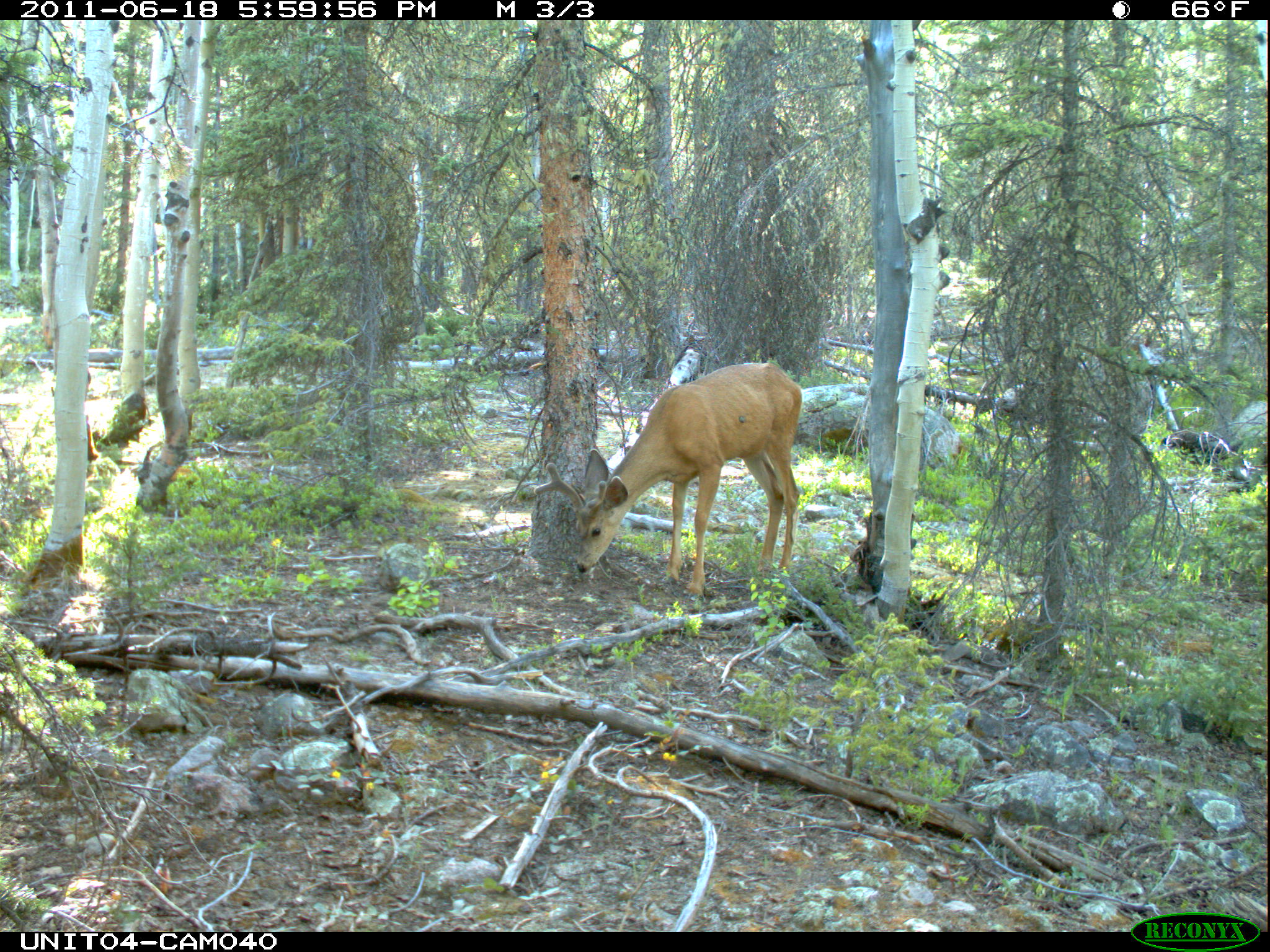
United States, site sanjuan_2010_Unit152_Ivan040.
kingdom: Animalia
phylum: Chordata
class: Mammalia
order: Artiodactyla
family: Cervidae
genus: Odocoileus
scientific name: Odocoileus hemionus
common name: mule deer